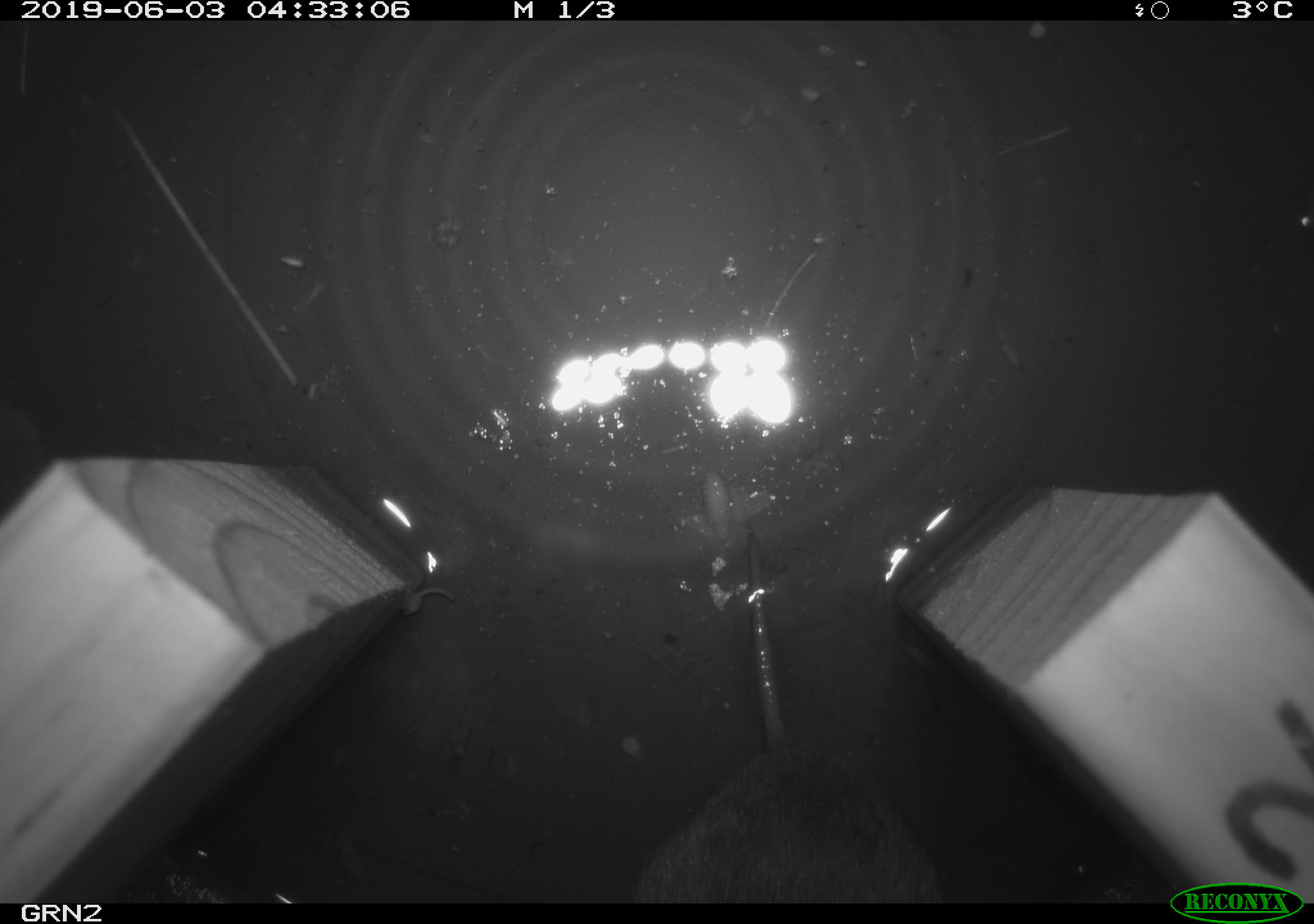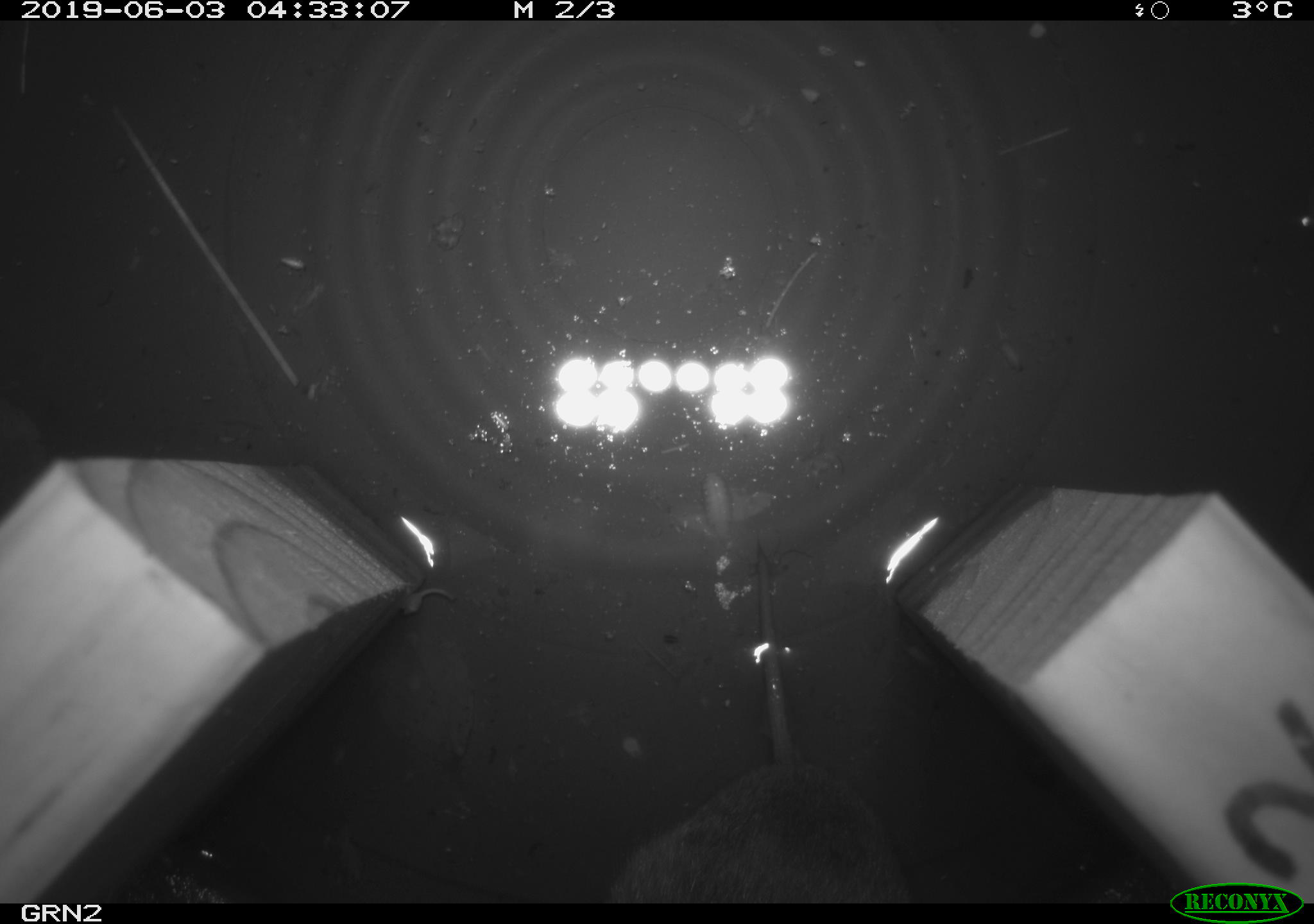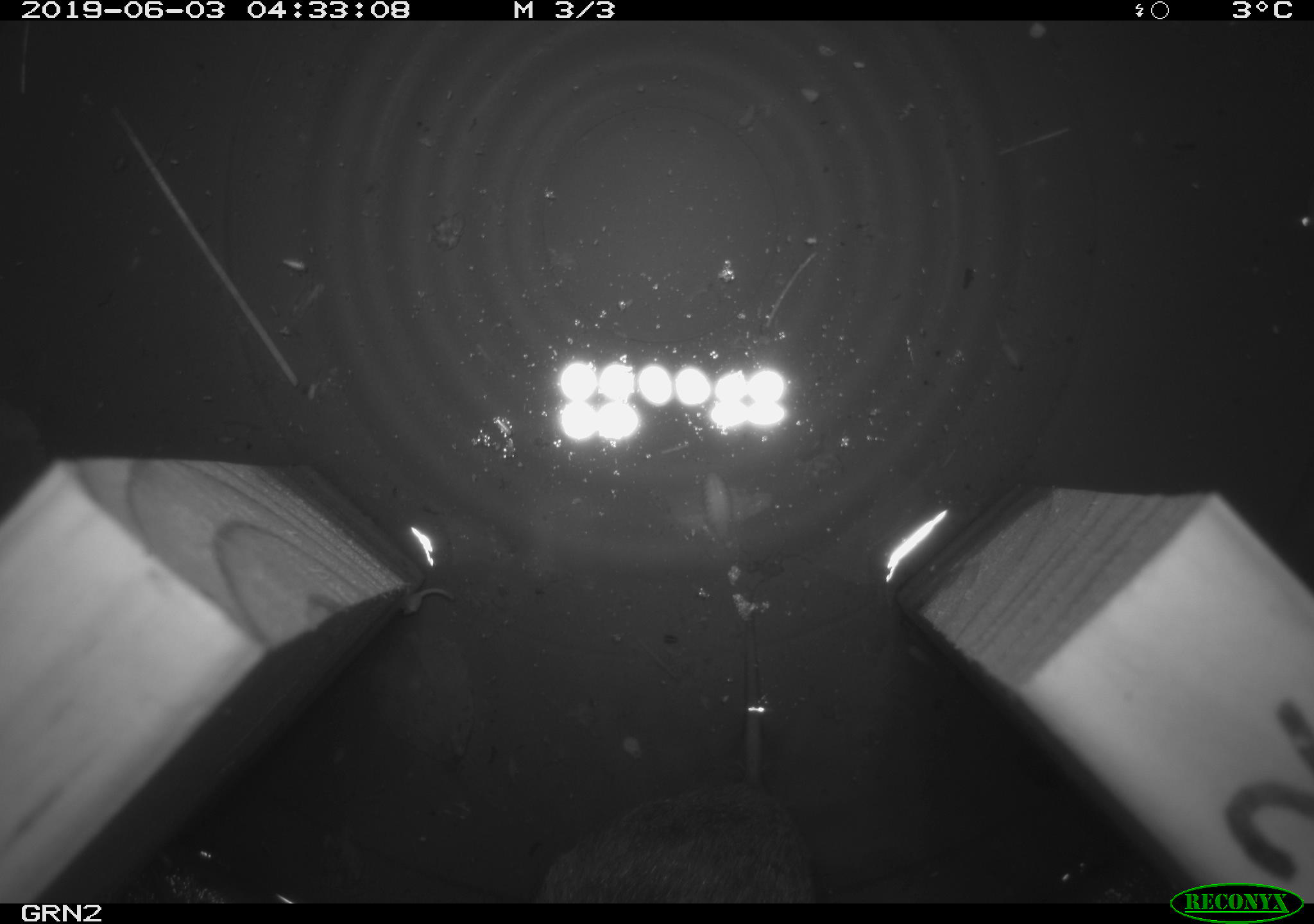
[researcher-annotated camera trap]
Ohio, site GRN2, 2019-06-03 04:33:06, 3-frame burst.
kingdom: Animalia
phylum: Chordata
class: Mammalia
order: Rodentia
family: Cricetidae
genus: Microtus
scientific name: Microtus pennsylvanicus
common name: meadow vole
Meadow vole (Microtus pennsylvanicus).